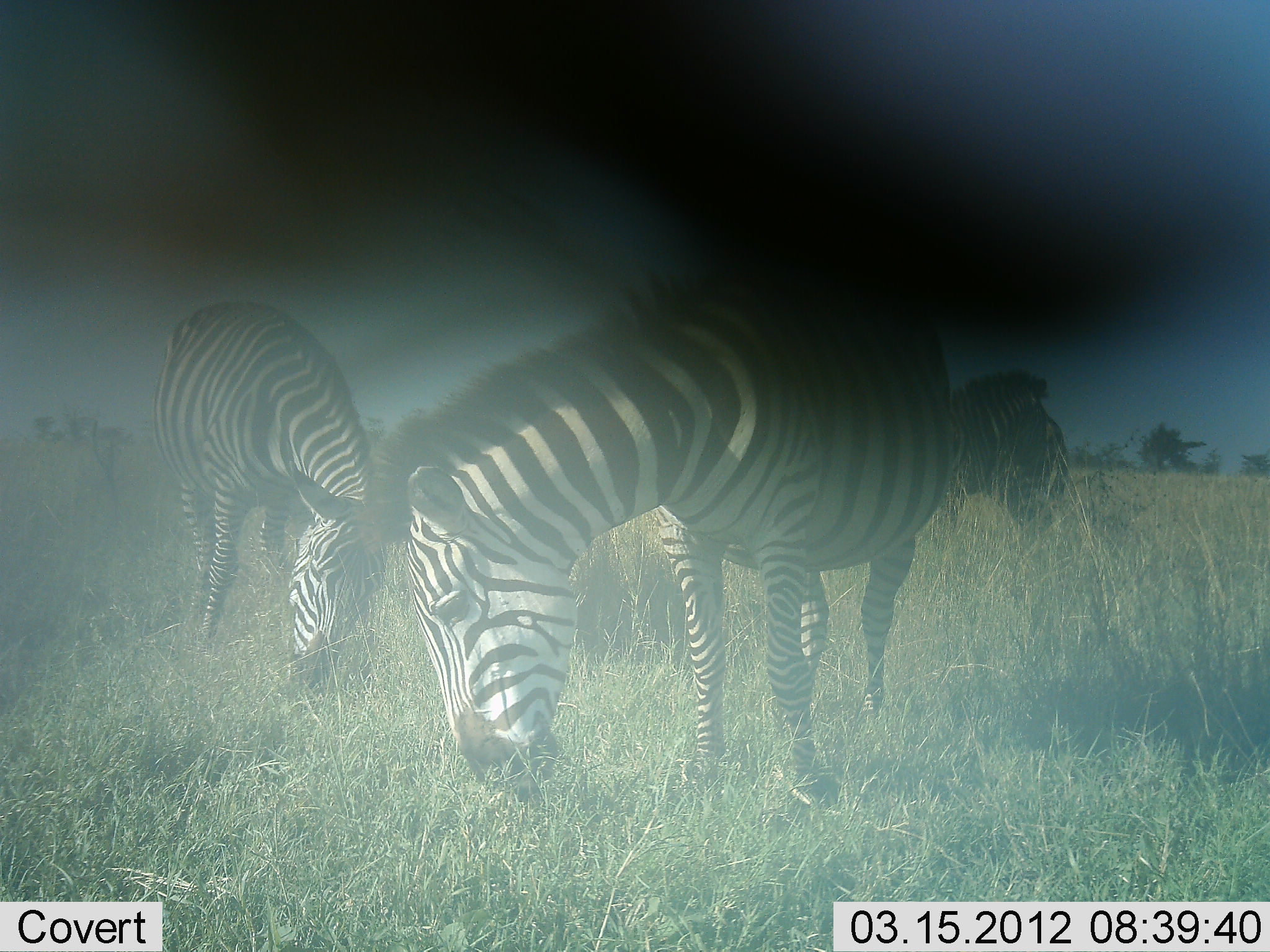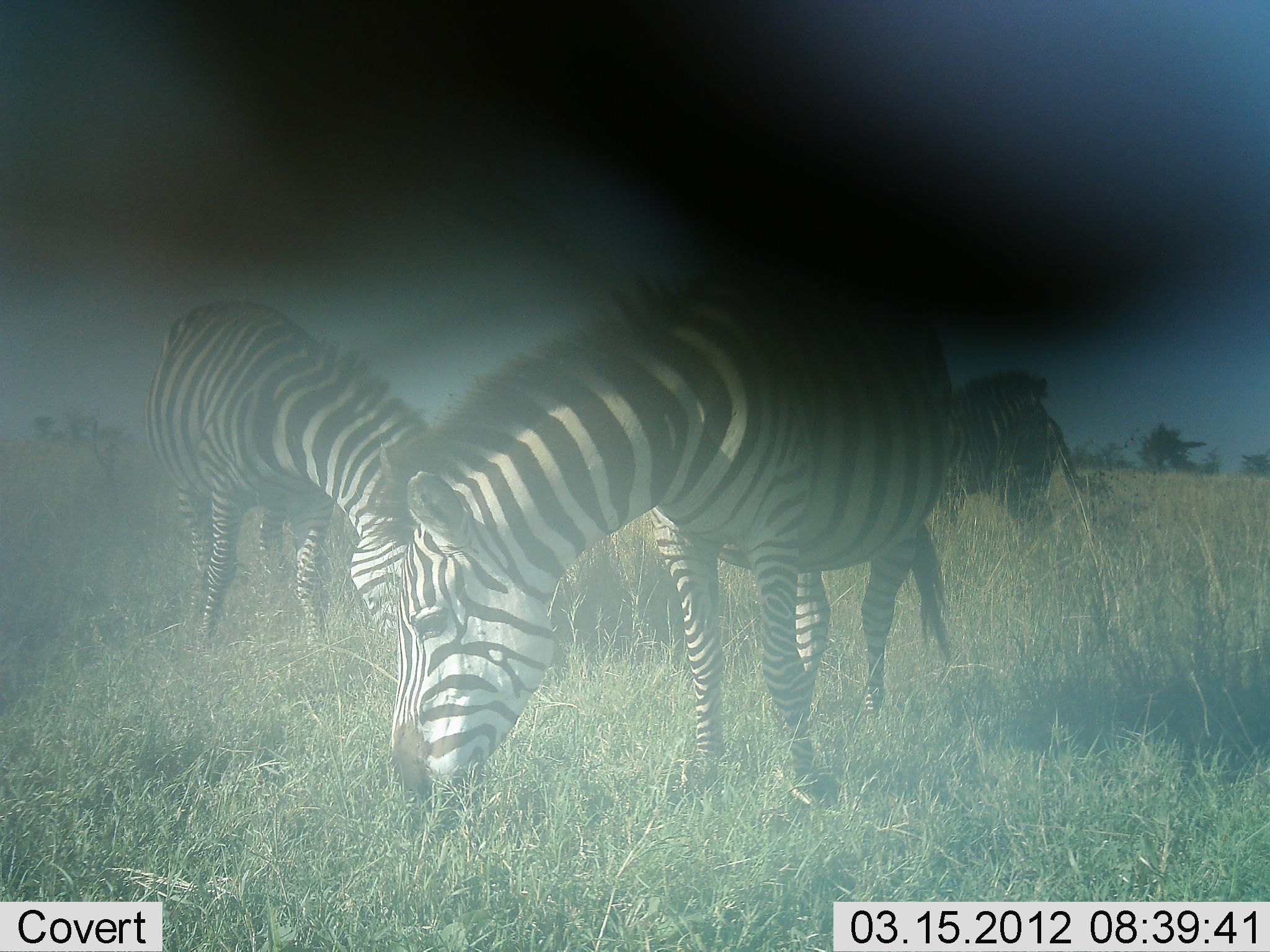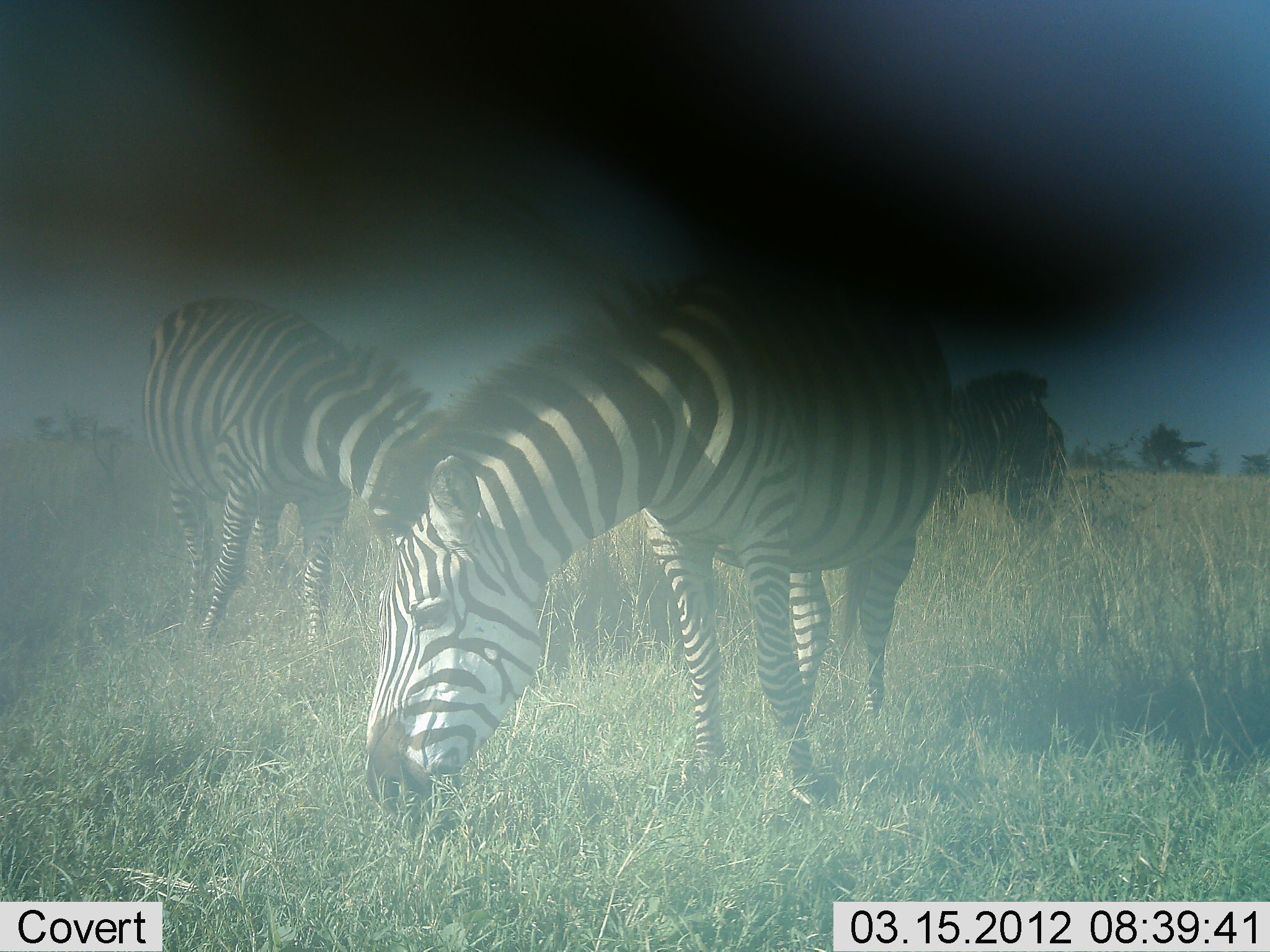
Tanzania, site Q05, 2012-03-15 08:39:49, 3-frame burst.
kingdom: Animalia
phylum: Chordata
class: Mammalia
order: Perissodactyla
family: Equidae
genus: Equus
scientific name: Equus quagga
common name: plains zebra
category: zebra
Zebra (plains zebra) (Equus quagga), count 3. Behavior (volunteer vote fractions): standing 20%, resting 0%, moving 0%, interacting 0%. Young present (vote fraction): 0%. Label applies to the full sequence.